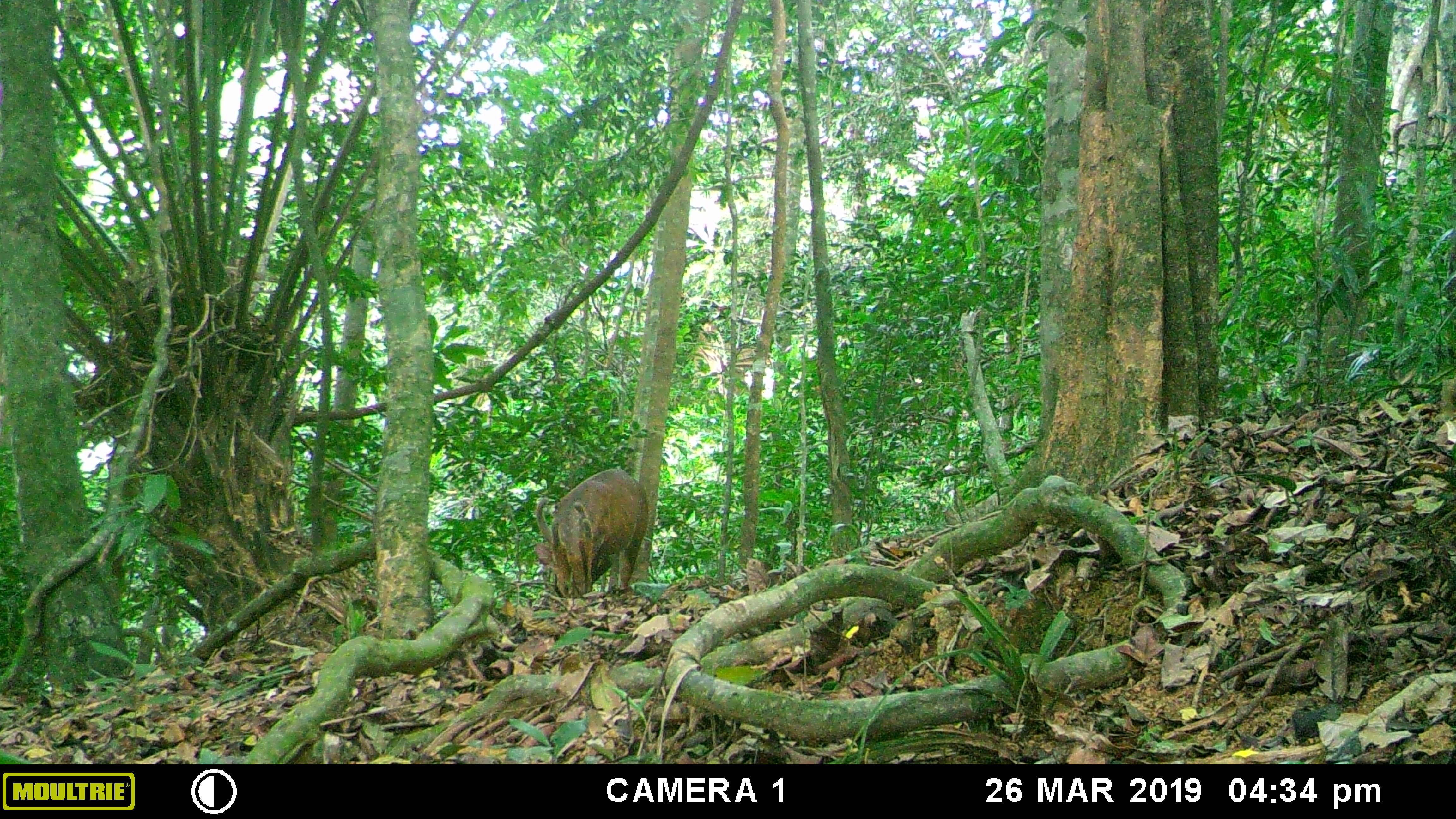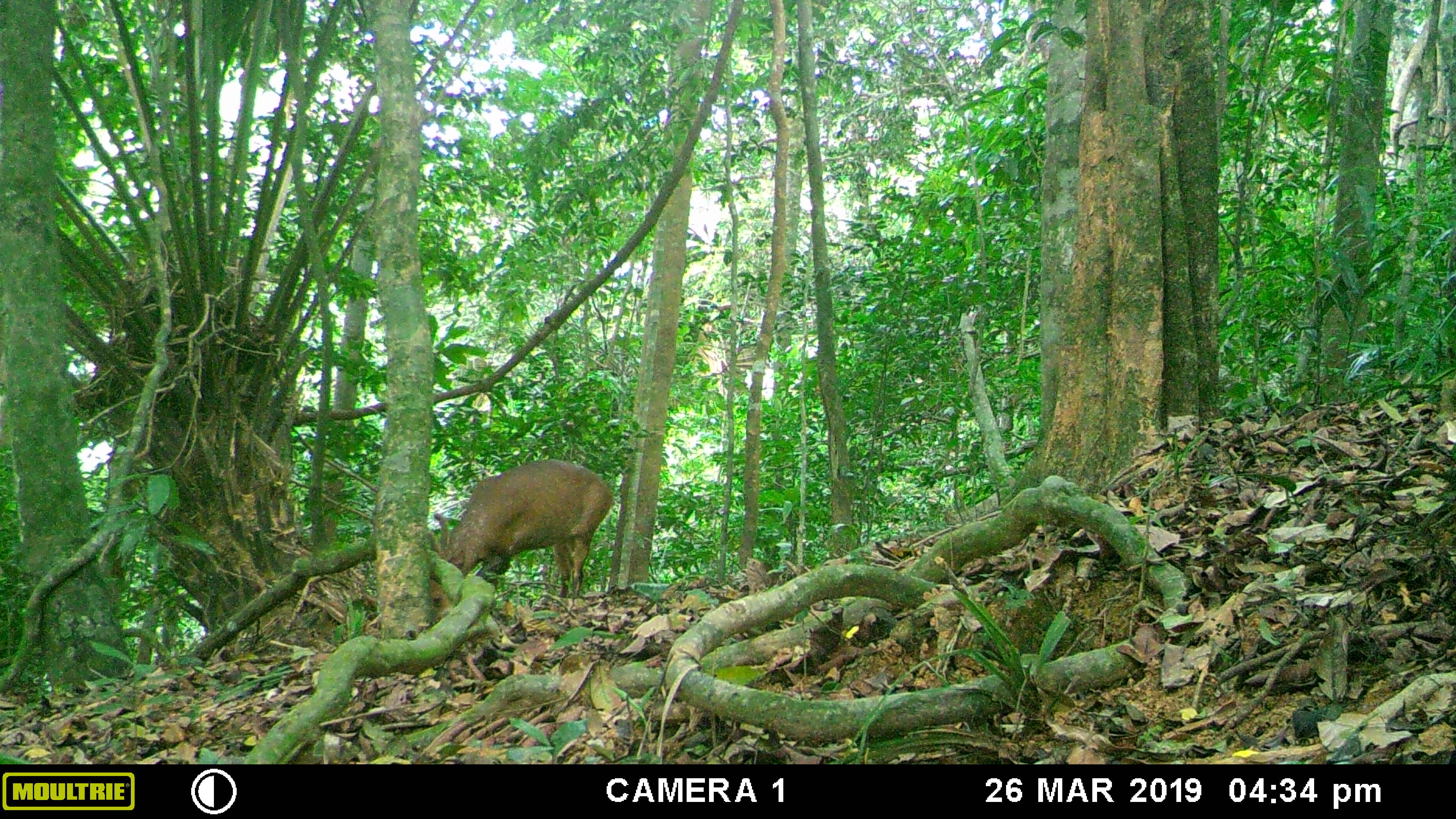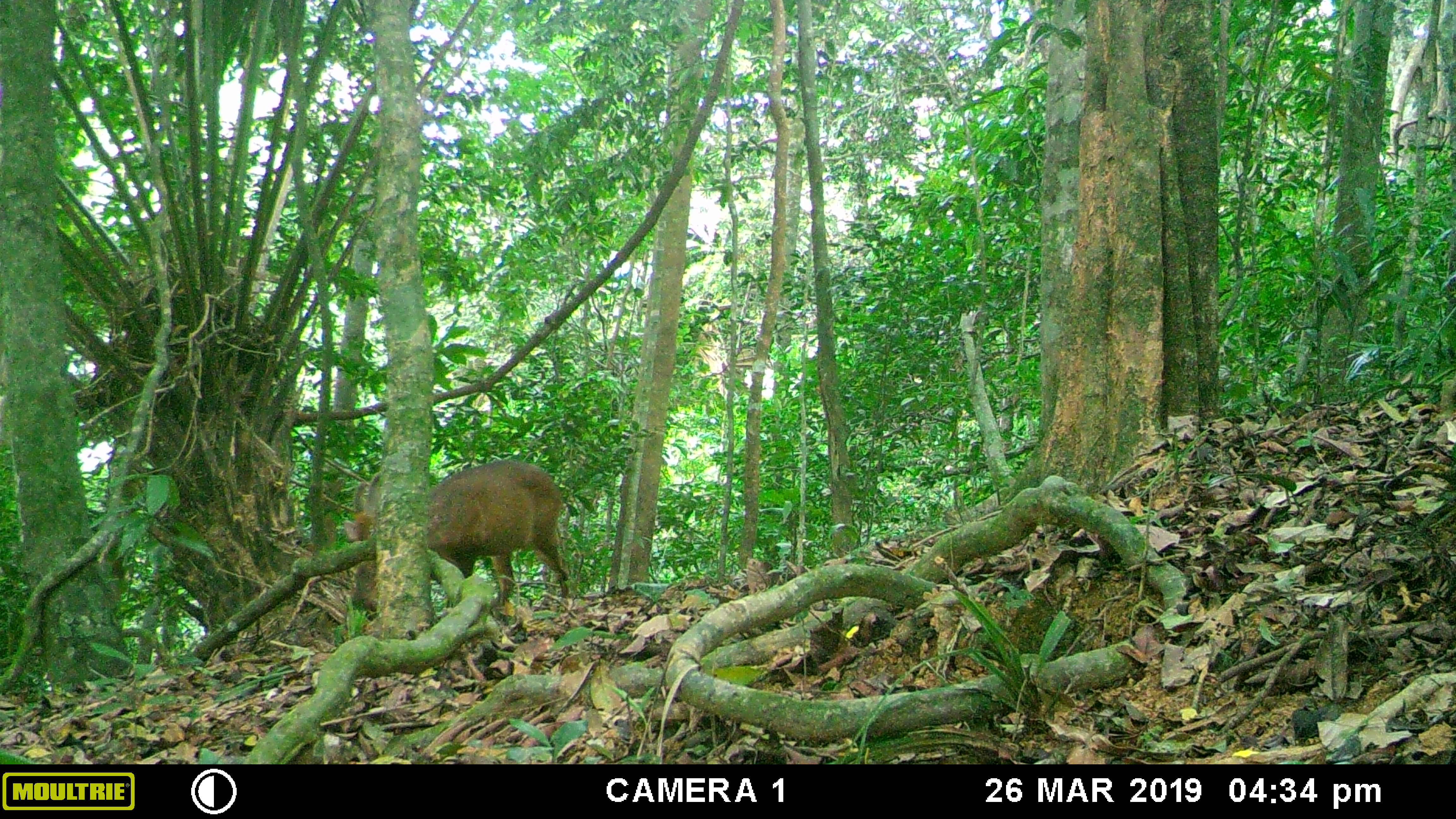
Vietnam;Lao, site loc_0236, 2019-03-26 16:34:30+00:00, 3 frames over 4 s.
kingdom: Animalia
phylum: Chordata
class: Mammalia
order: Artiodactyla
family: Cervidae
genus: Muntiacus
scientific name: Muntiacus vuquangensis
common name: large-antlered muntjac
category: large antlered muntjac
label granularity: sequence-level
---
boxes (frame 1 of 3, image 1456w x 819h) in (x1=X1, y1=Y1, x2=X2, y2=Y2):
large antlered muntjac: (x1=534, y1=468, x2=648, y2=601)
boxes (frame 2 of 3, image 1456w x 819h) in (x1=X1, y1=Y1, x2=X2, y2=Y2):
large antlered muntjac: (x1=429, y1=458, x2=614, y2=622)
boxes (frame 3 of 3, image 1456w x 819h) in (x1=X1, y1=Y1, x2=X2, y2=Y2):
large antlered muntjac: (x1=342, y1=461, x2=568, y2=621)